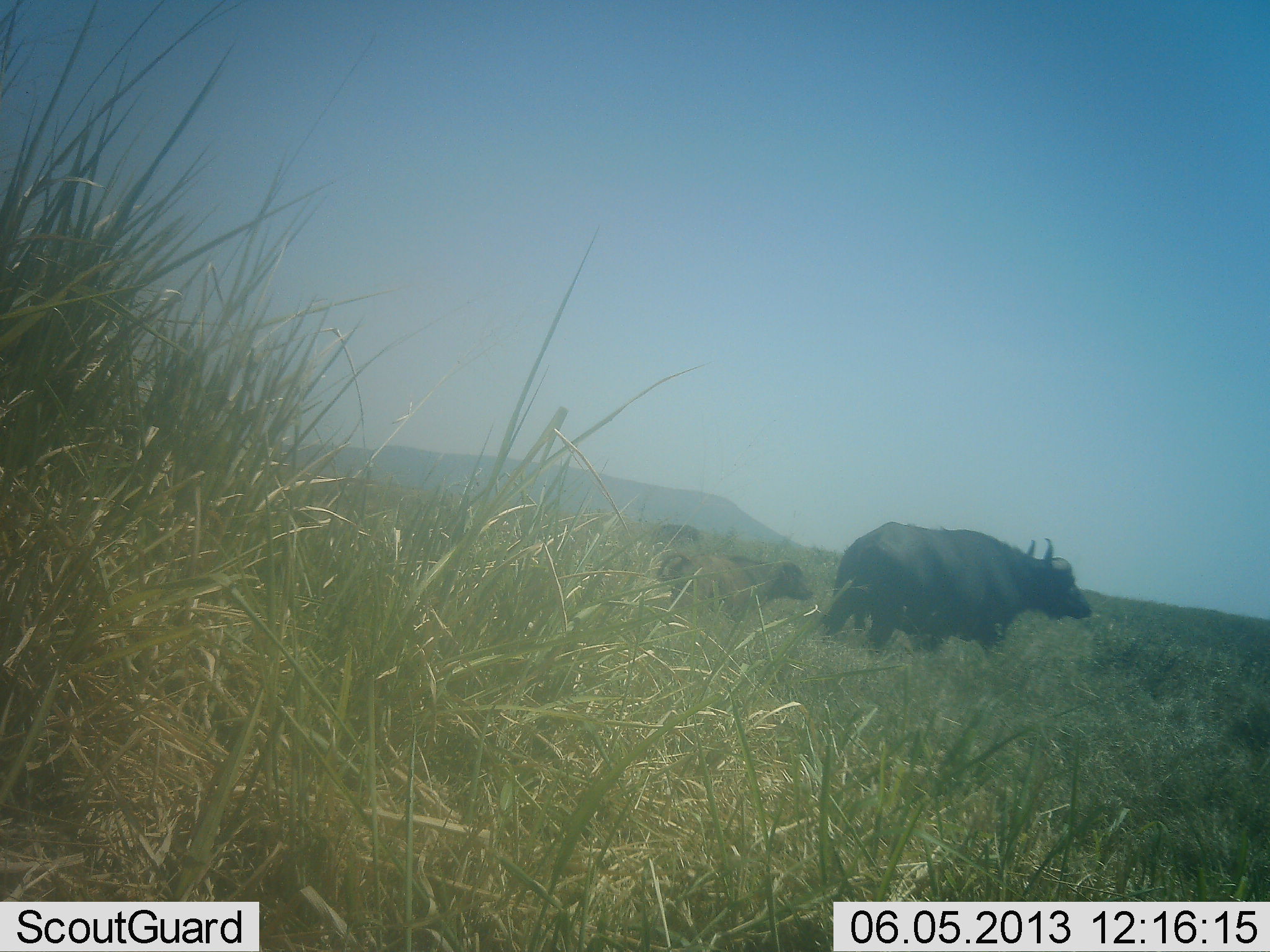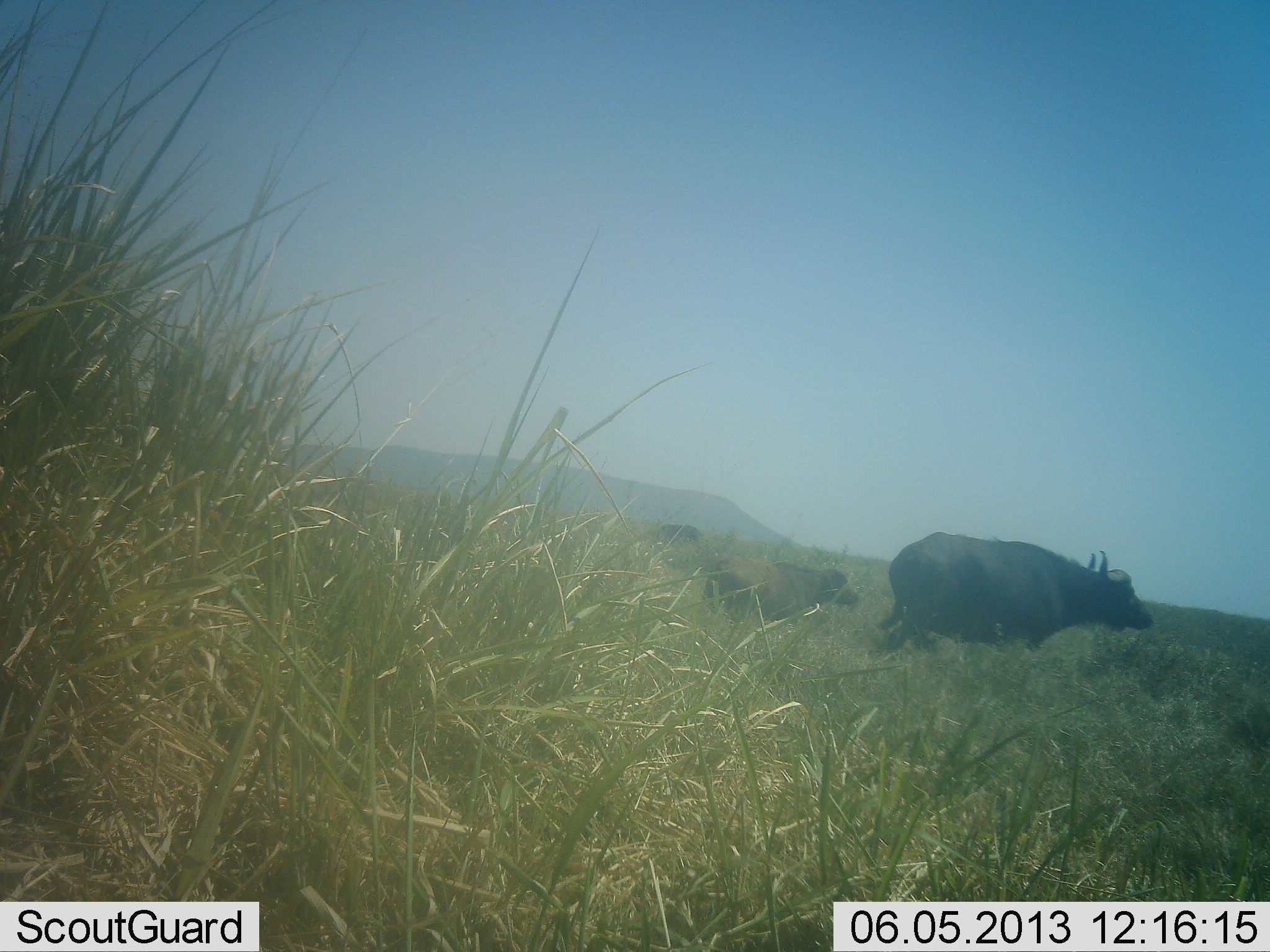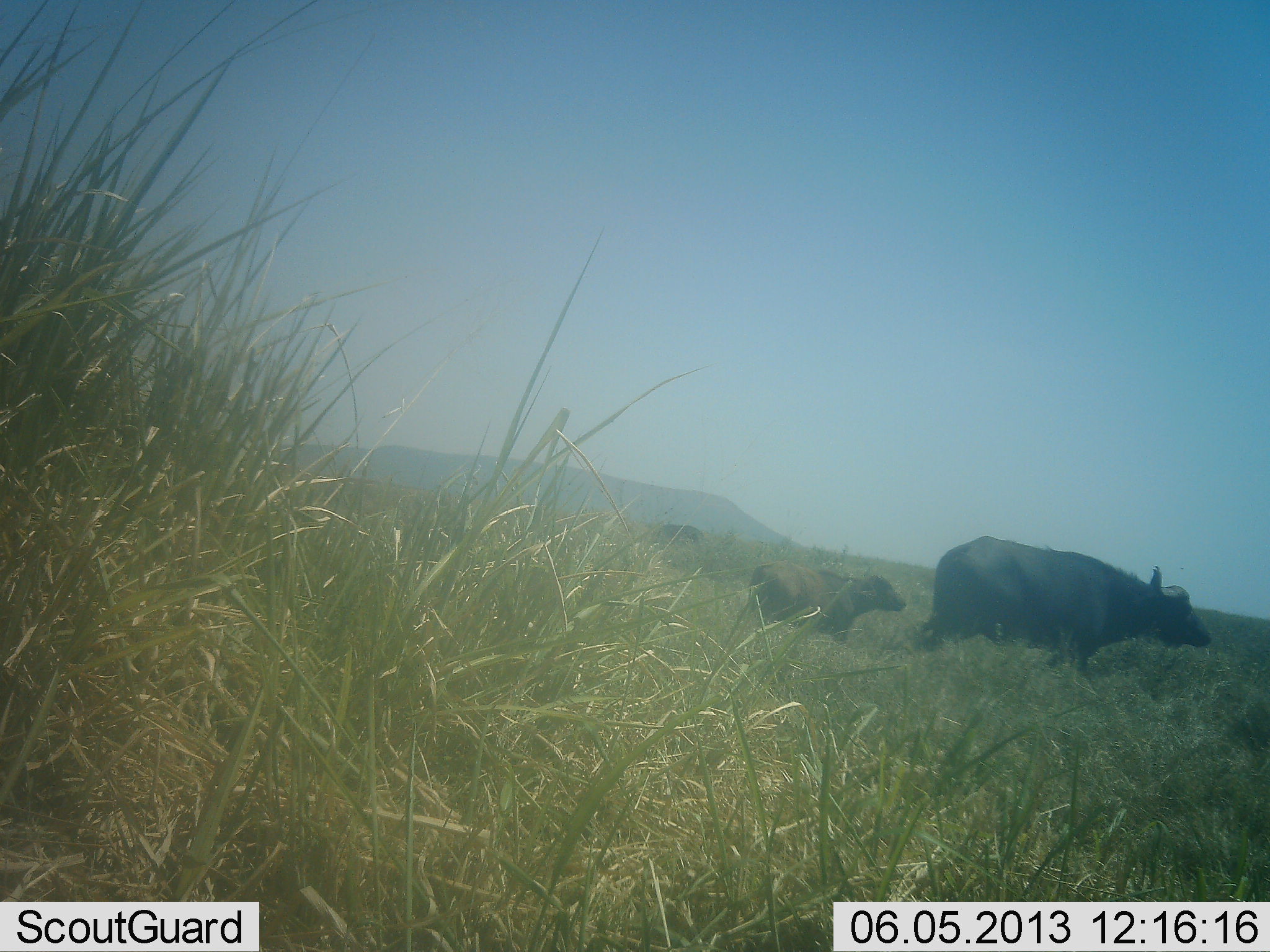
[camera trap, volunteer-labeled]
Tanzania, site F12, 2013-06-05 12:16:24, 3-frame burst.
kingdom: Animalia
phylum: Chordata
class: Mammalia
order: Artiodactyla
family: Bovidae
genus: Syncerus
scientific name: Syncerus caffer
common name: cape buffalo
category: buffalo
Buffalo (cape buffalo) (Syncerus caffer), count 2. Behavior (volunteer vote fractions): standing 4%, resting 0%, moving 100%, interacting 4%. Young present (vote fraction): 85%. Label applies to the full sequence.